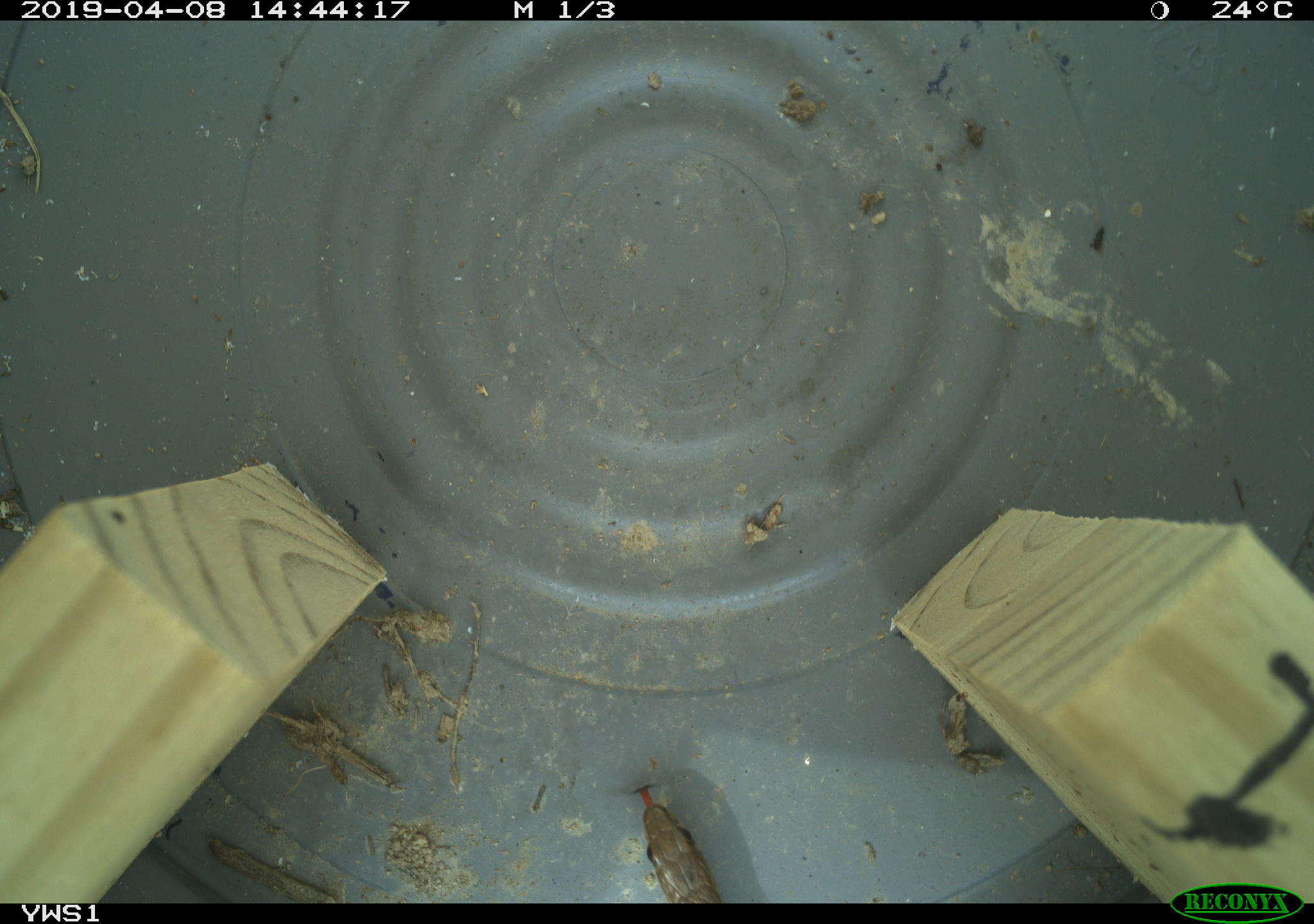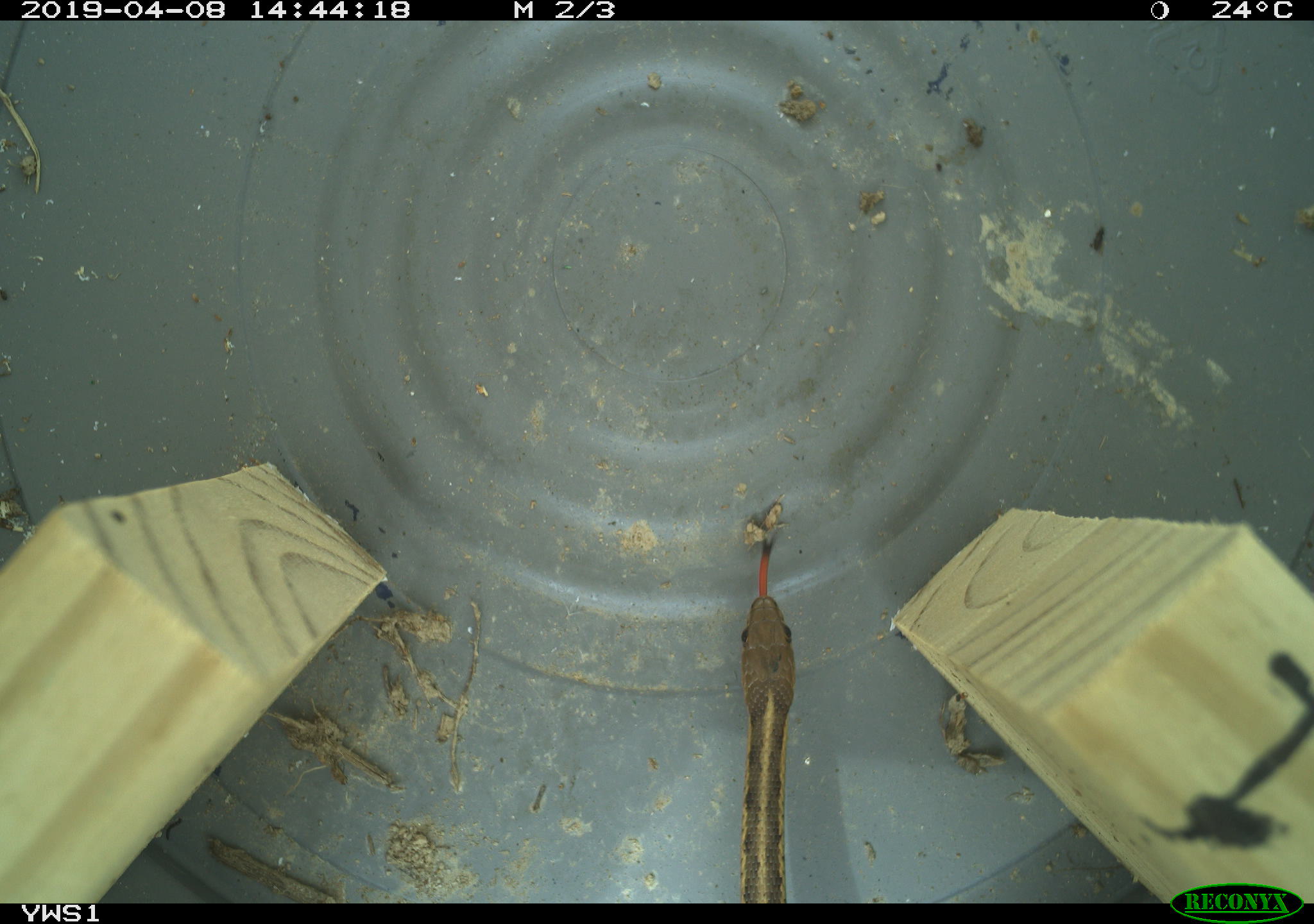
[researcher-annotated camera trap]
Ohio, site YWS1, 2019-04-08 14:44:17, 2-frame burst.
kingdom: Animalia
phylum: Chordata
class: Reptilia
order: Squamata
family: Colubridae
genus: Thamnophis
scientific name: Thamnophis sirtalis sirtalis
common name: eastern gartersnake